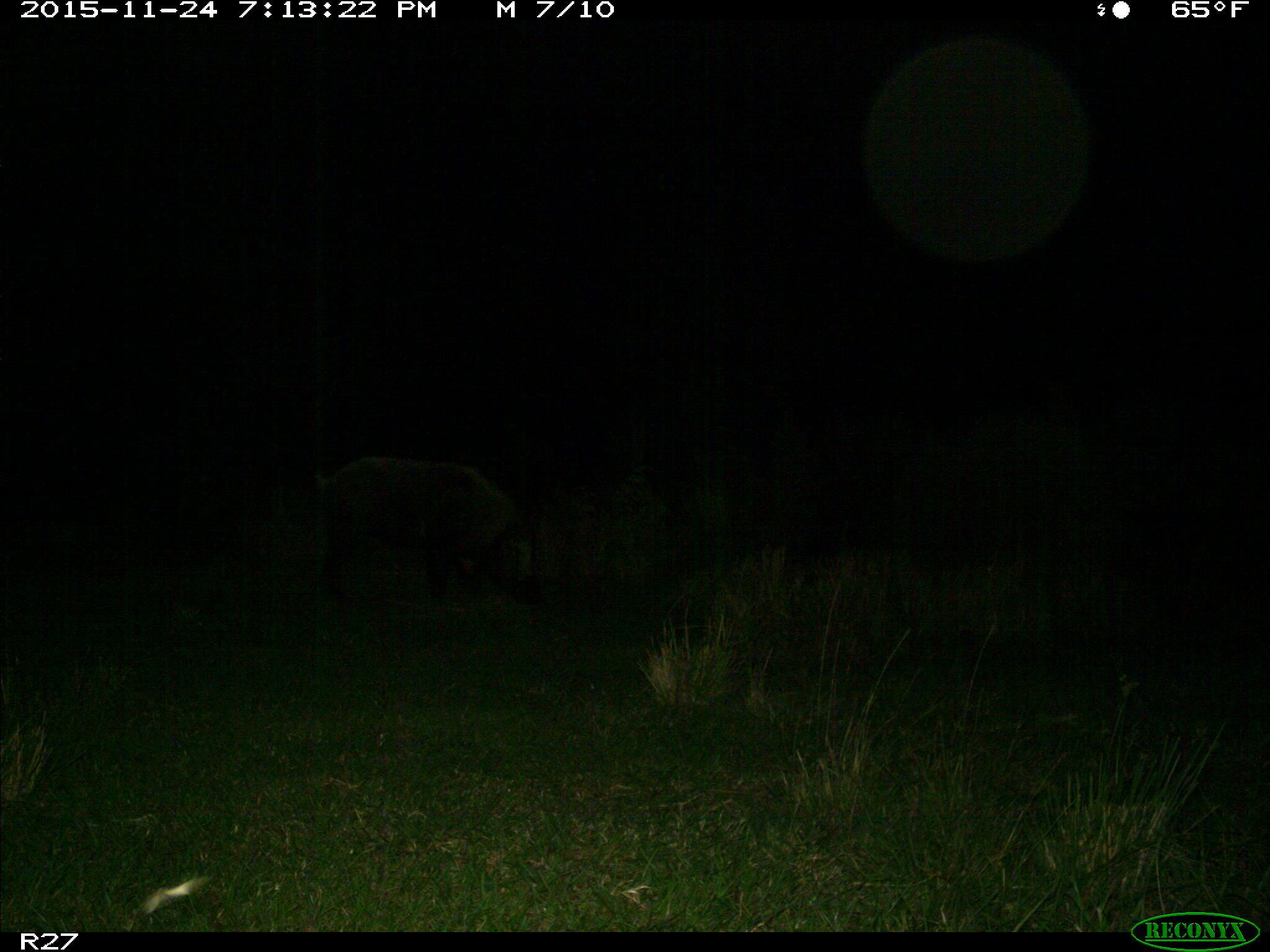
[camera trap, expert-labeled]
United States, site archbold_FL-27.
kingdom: Animalia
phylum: Chordata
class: Mammalia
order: Artiodactyla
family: Suidae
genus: Sus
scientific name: Sus scrofa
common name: wild boar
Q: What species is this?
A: Sus scrofa (wild boar).